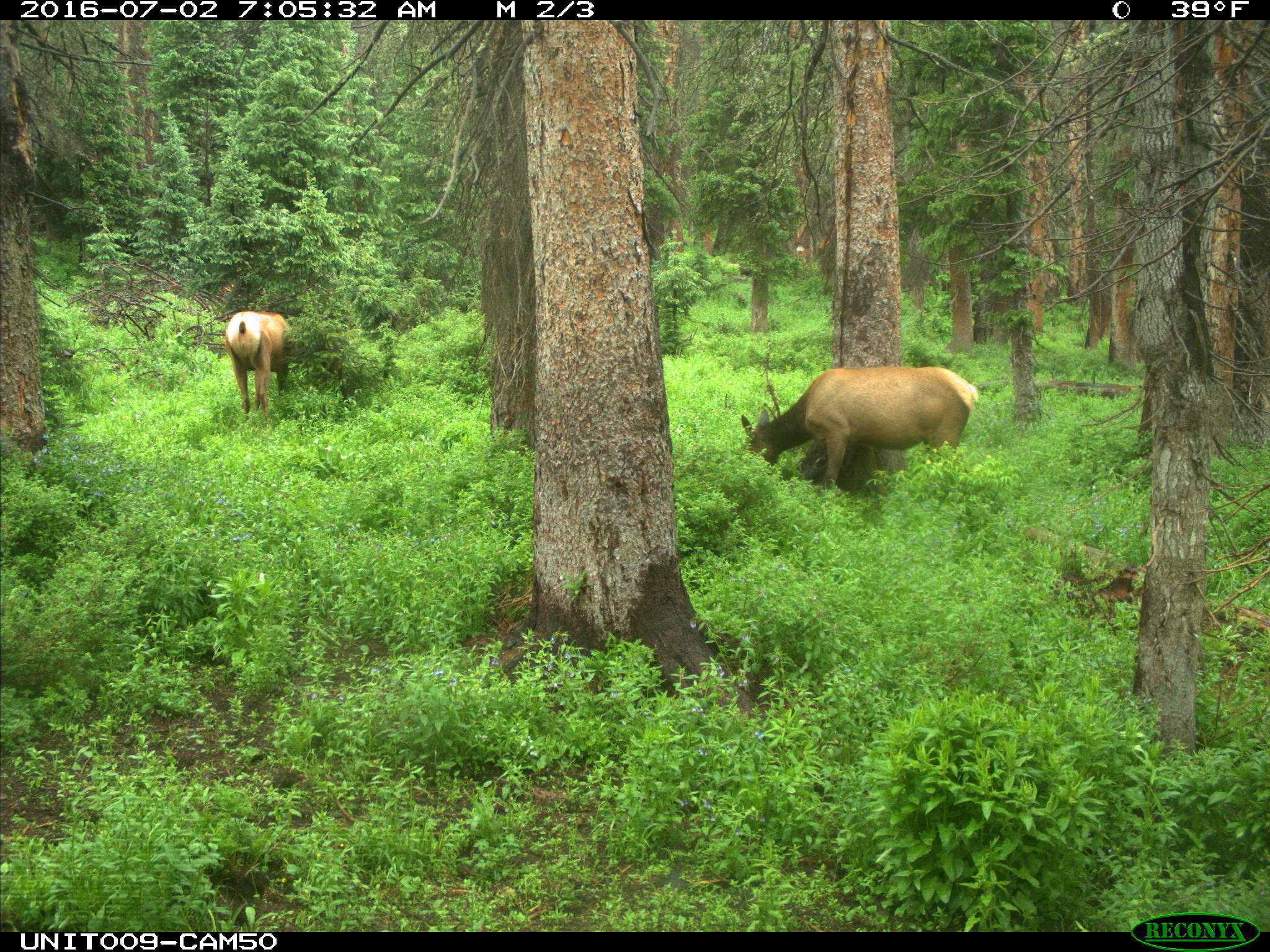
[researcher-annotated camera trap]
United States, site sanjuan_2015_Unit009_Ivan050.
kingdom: Animalia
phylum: Chordata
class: Mammalia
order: Artiodactyla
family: Cervidae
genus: Cervus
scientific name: Cervus elaphus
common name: red deer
Cervus elaphus (red deer).